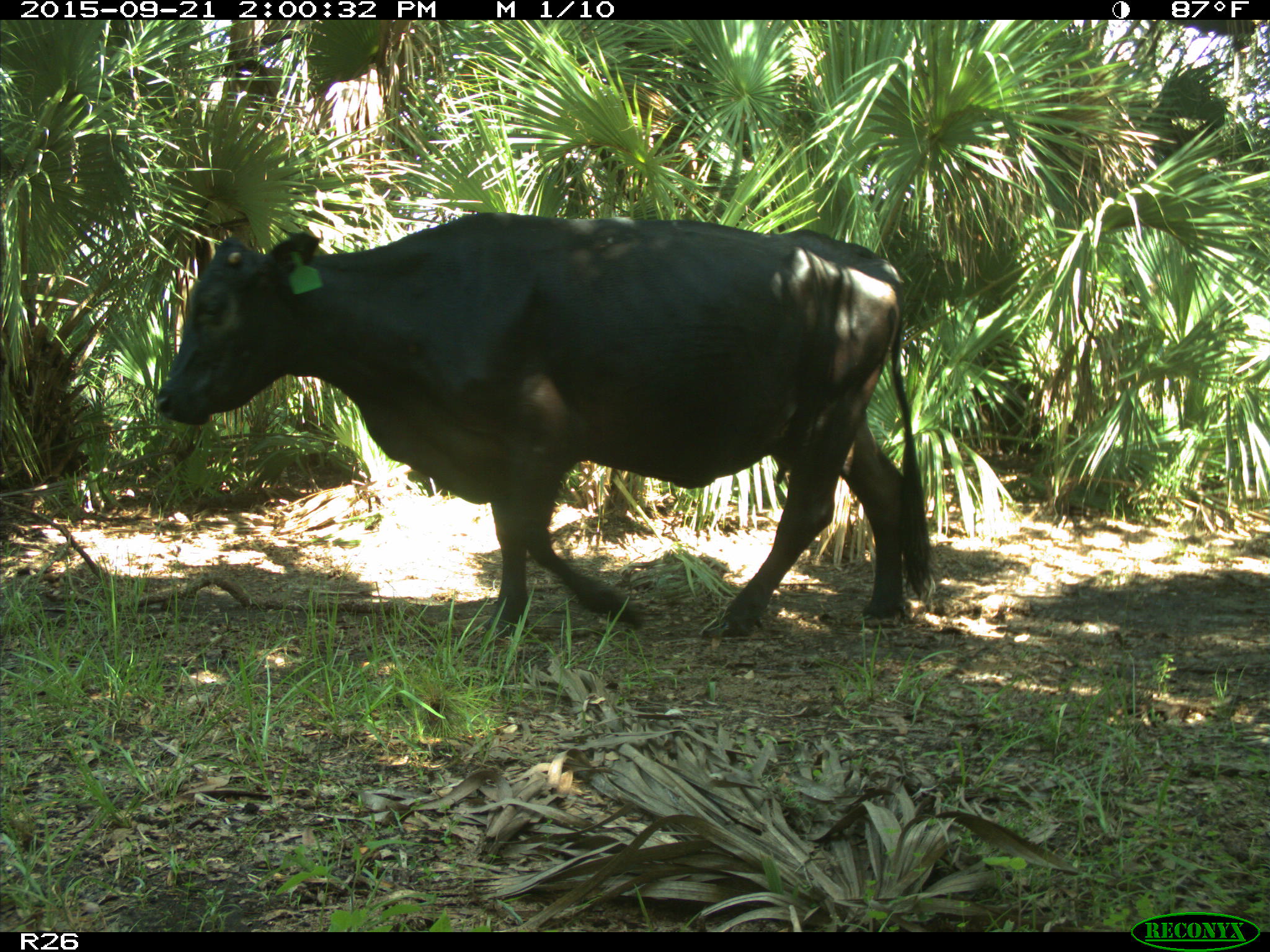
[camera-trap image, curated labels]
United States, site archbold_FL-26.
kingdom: Animalia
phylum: Chordata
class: Mammalia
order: Artiodactyla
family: Bovidae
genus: Bos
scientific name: Bos taurus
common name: domestic cow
Bos taurus (domestic cow).